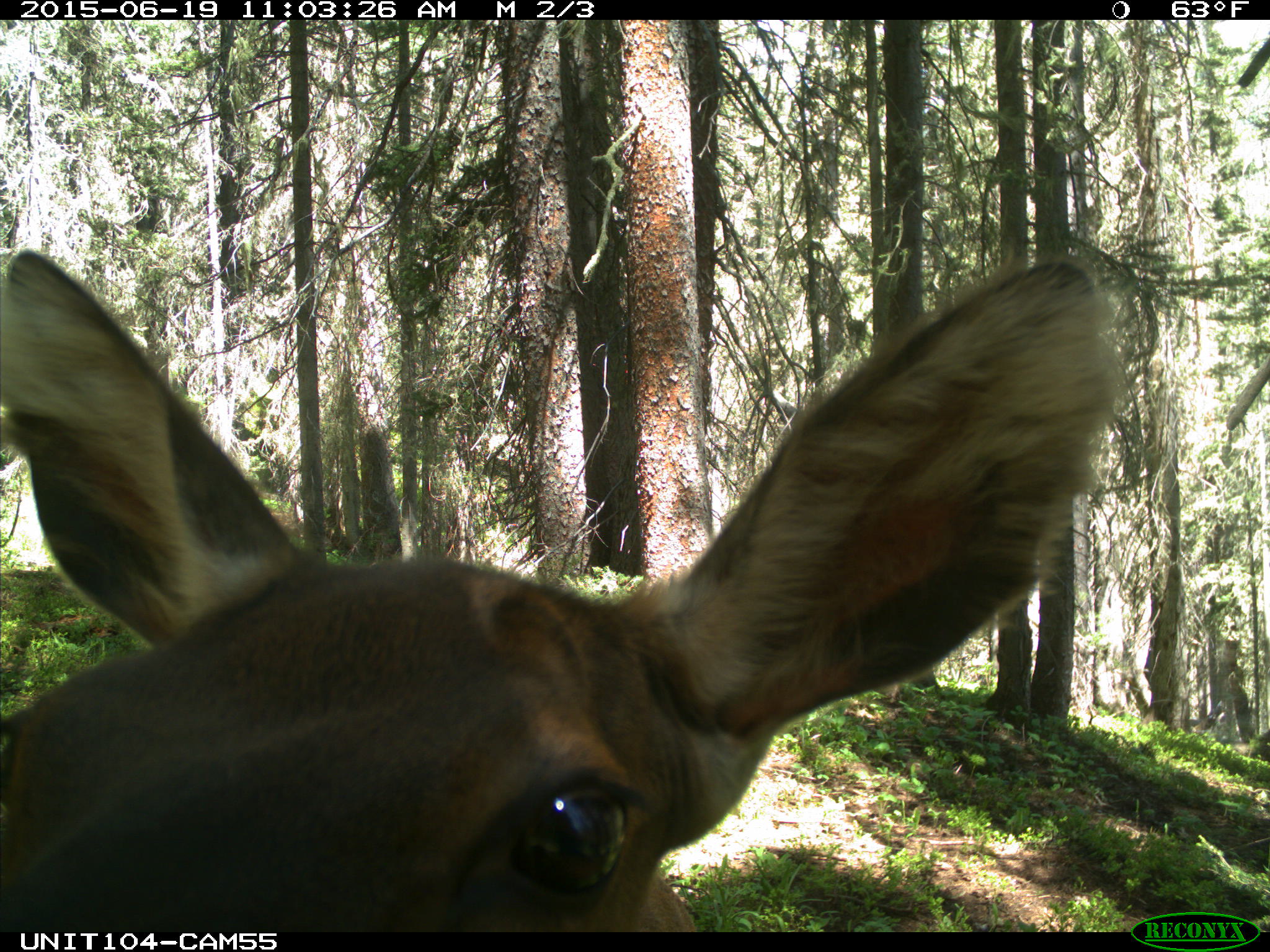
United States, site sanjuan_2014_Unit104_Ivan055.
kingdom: Animalia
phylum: Chordata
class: Mammalia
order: Artiodactyla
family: Cervidae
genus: Cervus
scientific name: Cervus elaphus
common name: red deer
Cervus elaphus (red deer).